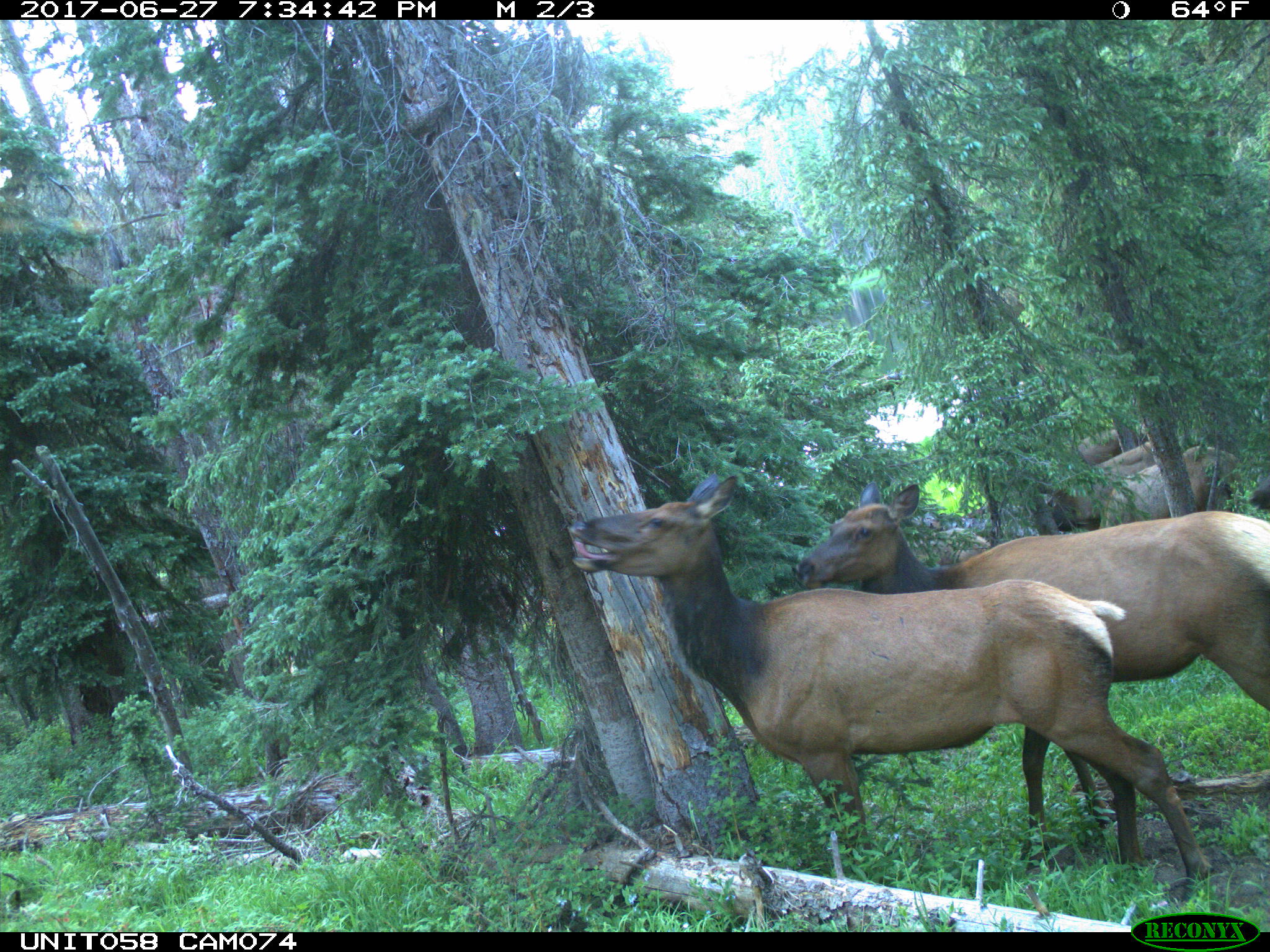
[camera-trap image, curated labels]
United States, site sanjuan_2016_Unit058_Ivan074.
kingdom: Animalia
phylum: Chordata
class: Mammalia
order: Artiodactyla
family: Cervidae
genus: Cervus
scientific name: Cervus elaphus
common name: red deer